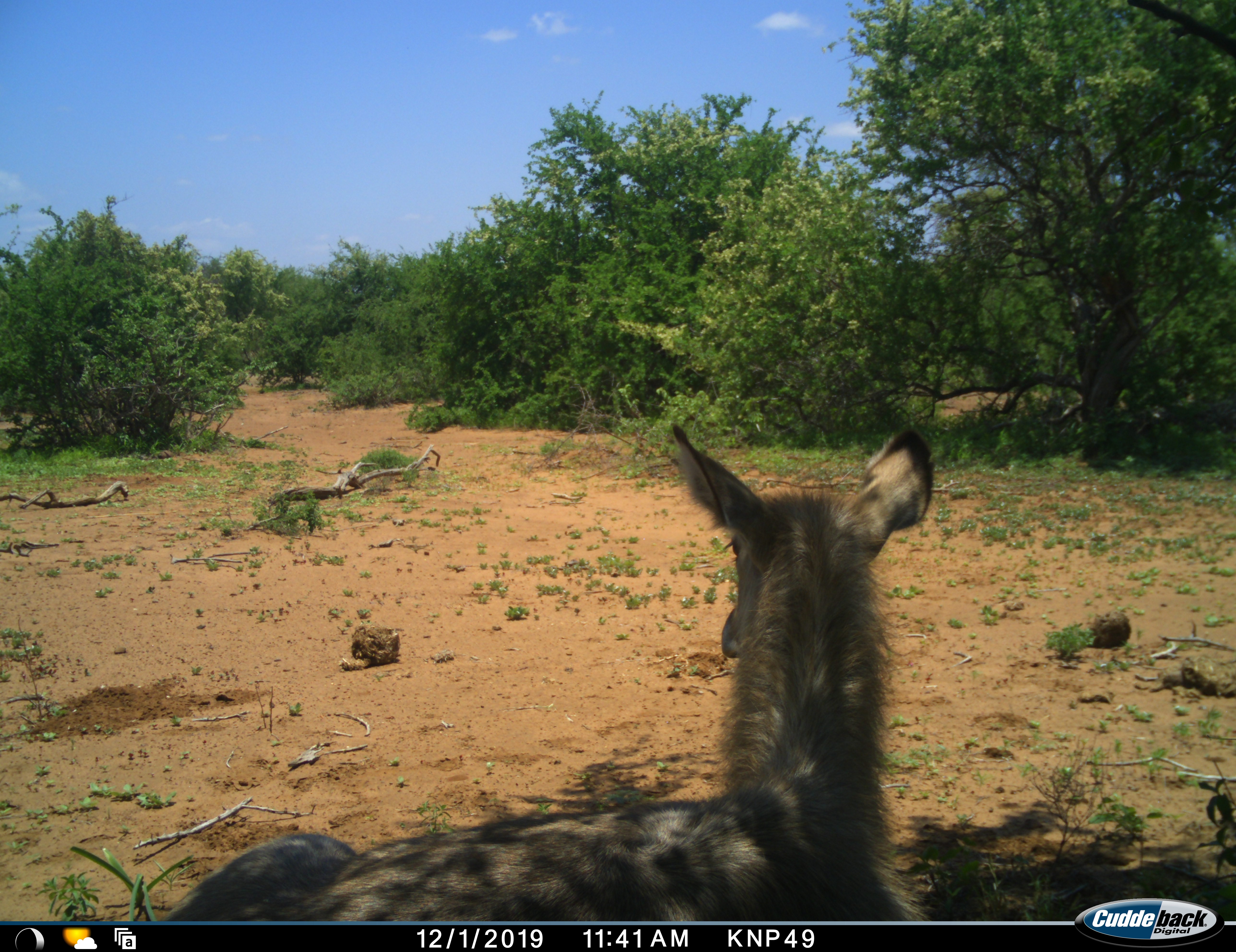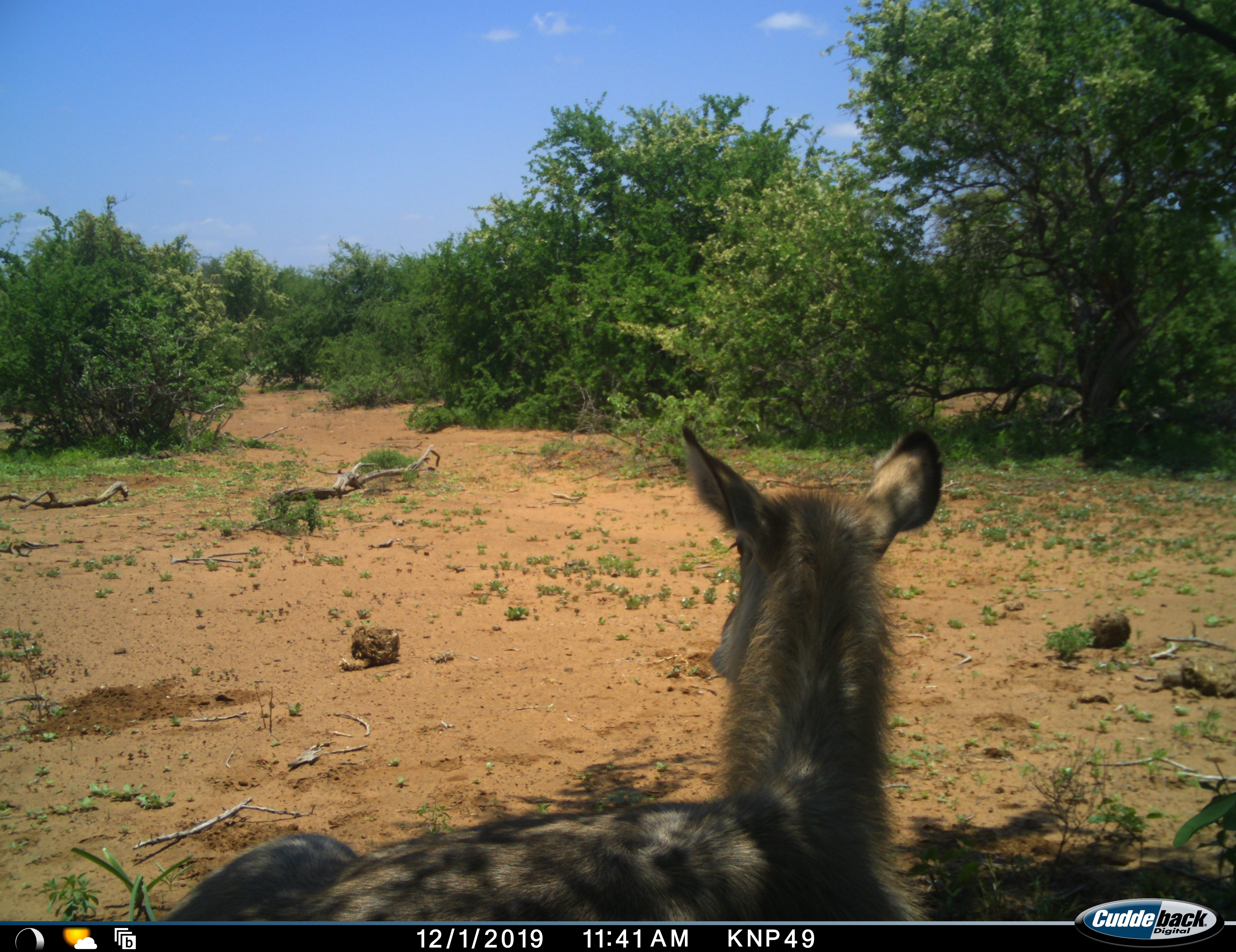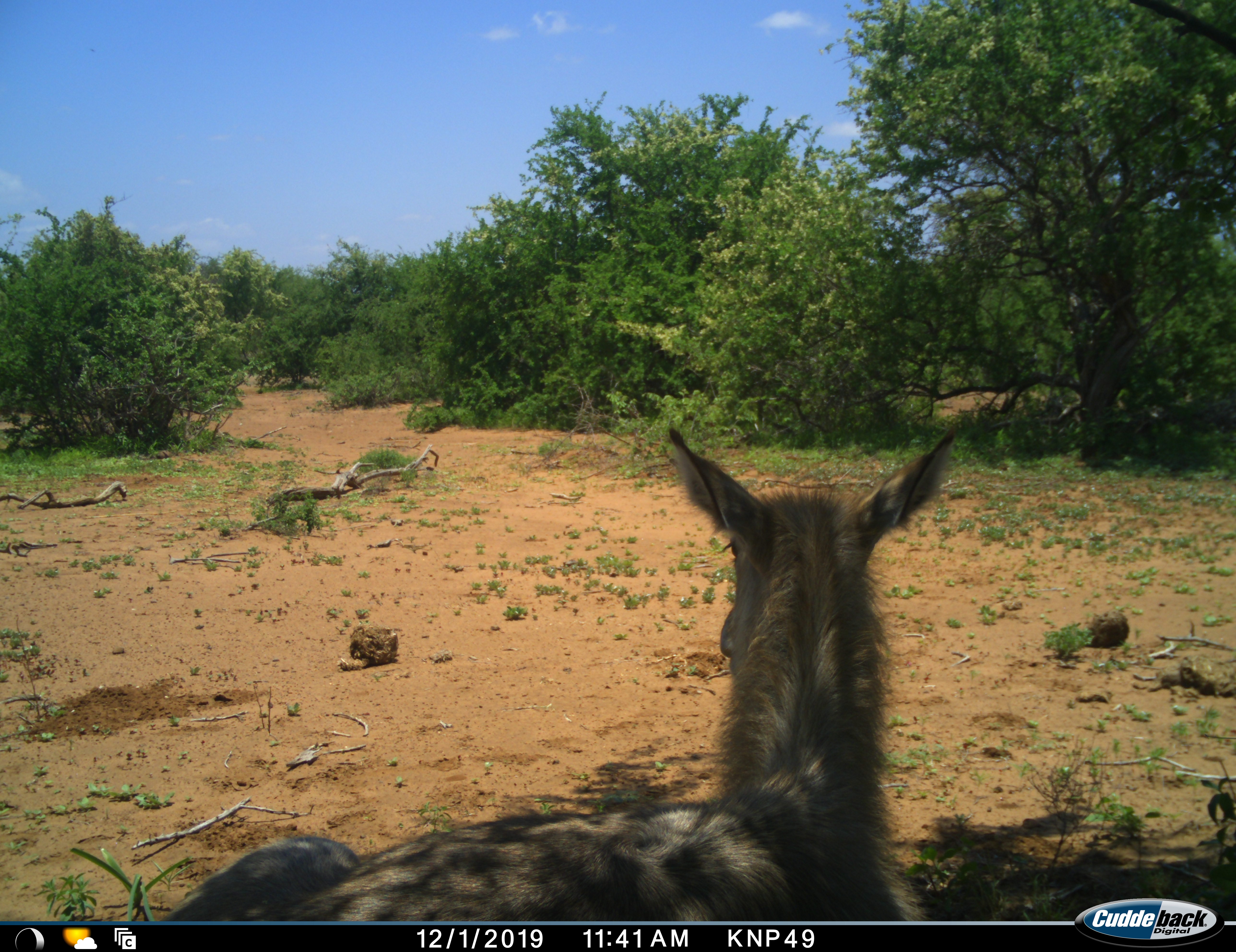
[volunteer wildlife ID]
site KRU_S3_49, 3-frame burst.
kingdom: Animalia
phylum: Chordata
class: Mammalia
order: Artiodactyla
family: Bovidae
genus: Kobus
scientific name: Kobus ellipsiprymnus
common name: waterbuck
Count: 1.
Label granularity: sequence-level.